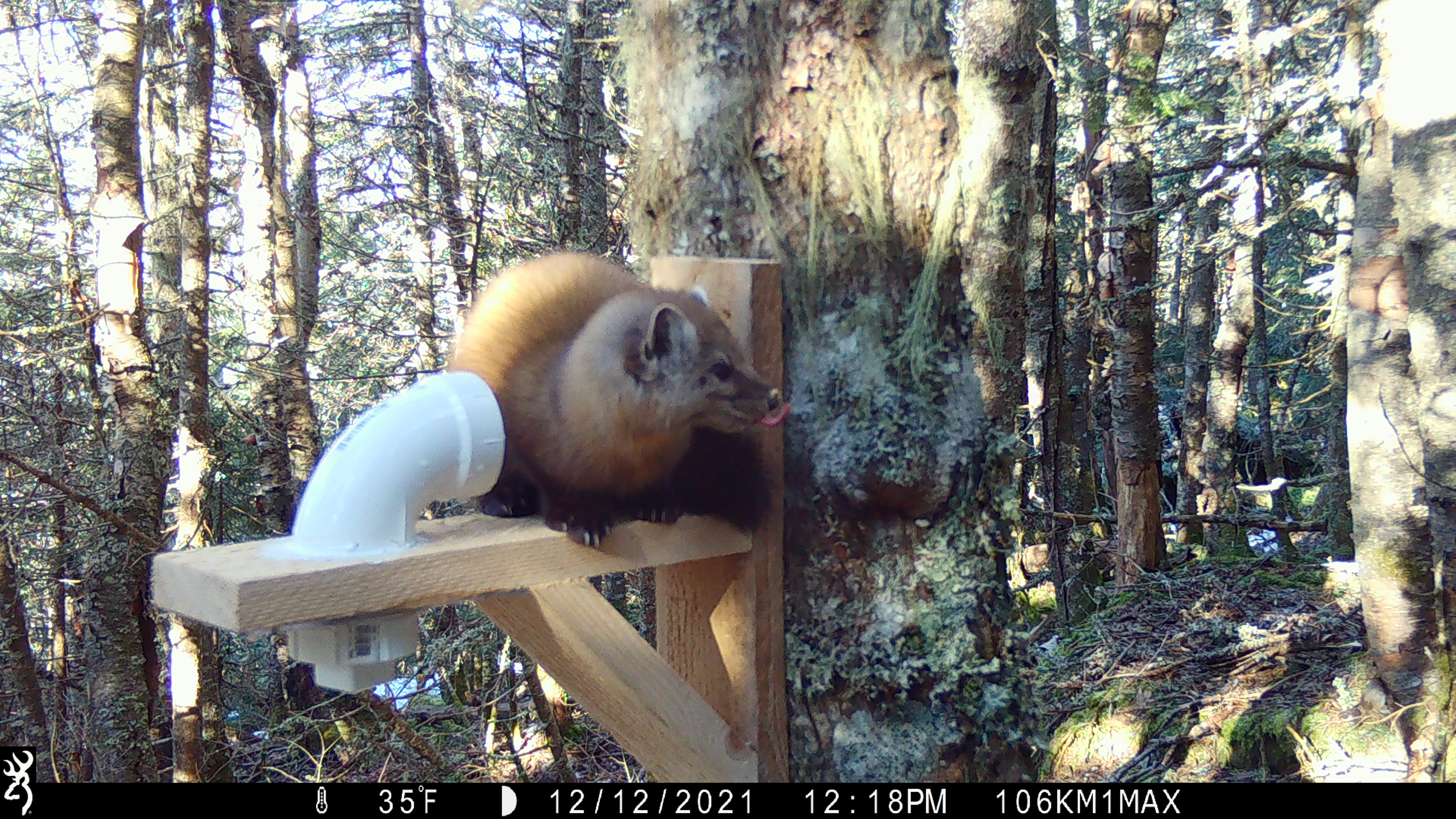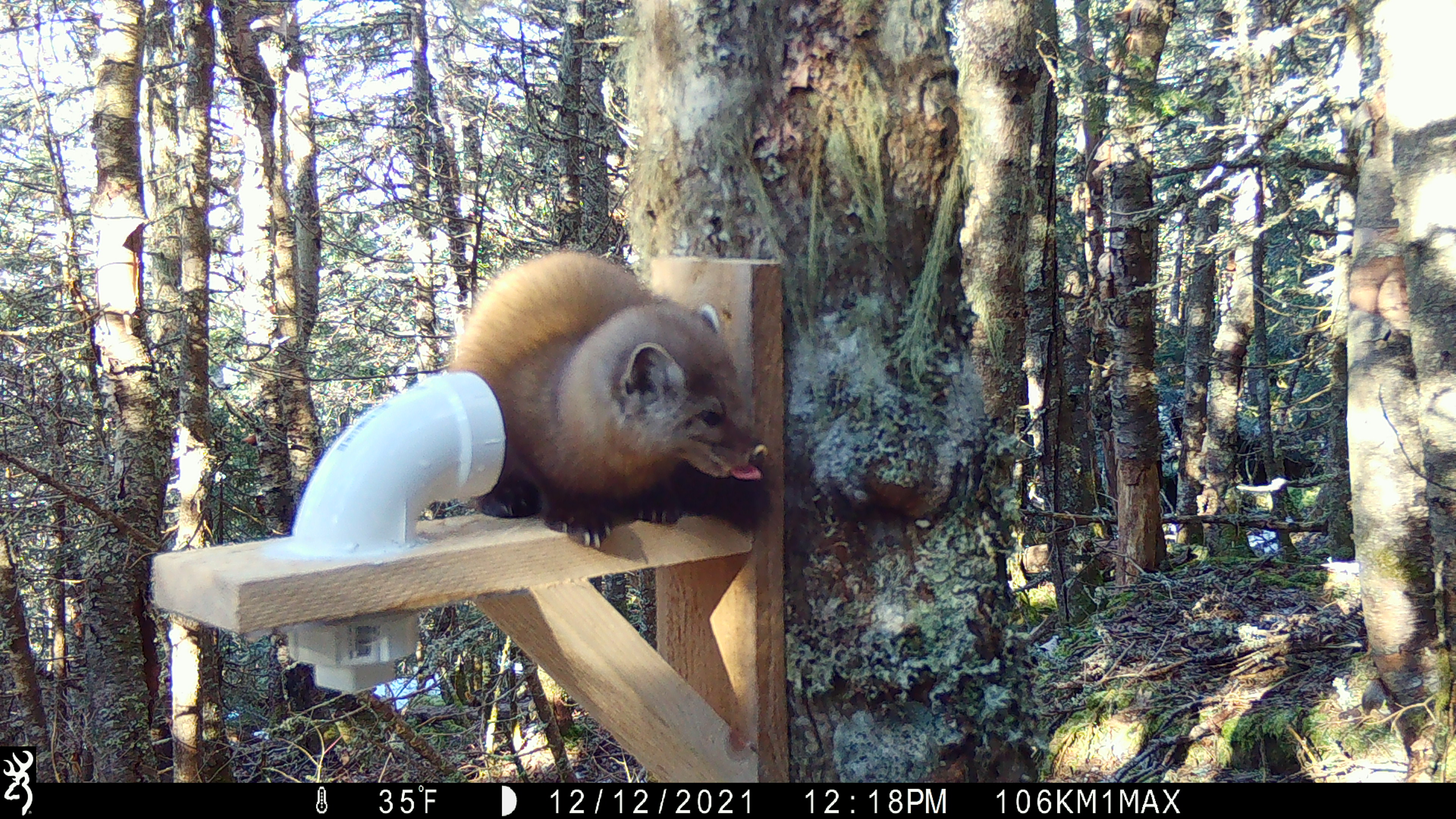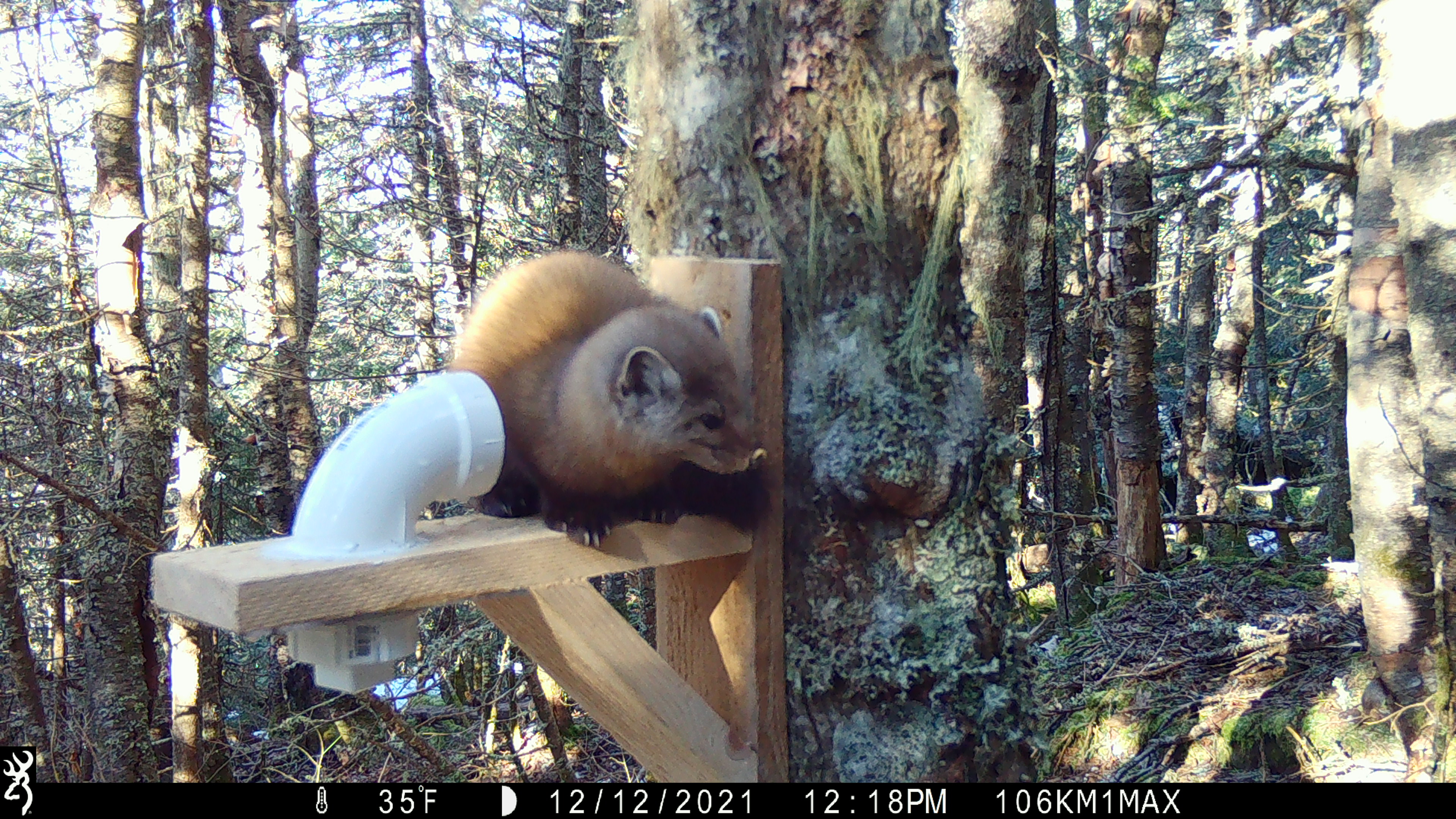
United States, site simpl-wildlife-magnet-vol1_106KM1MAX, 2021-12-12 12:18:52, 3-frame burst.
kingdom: Animalia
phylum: Chordata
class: Mammalia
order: Carnivora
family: Mustelidae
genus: Martes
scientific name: Martes americana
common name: american marten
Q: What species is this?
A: American marten (Martes americana).